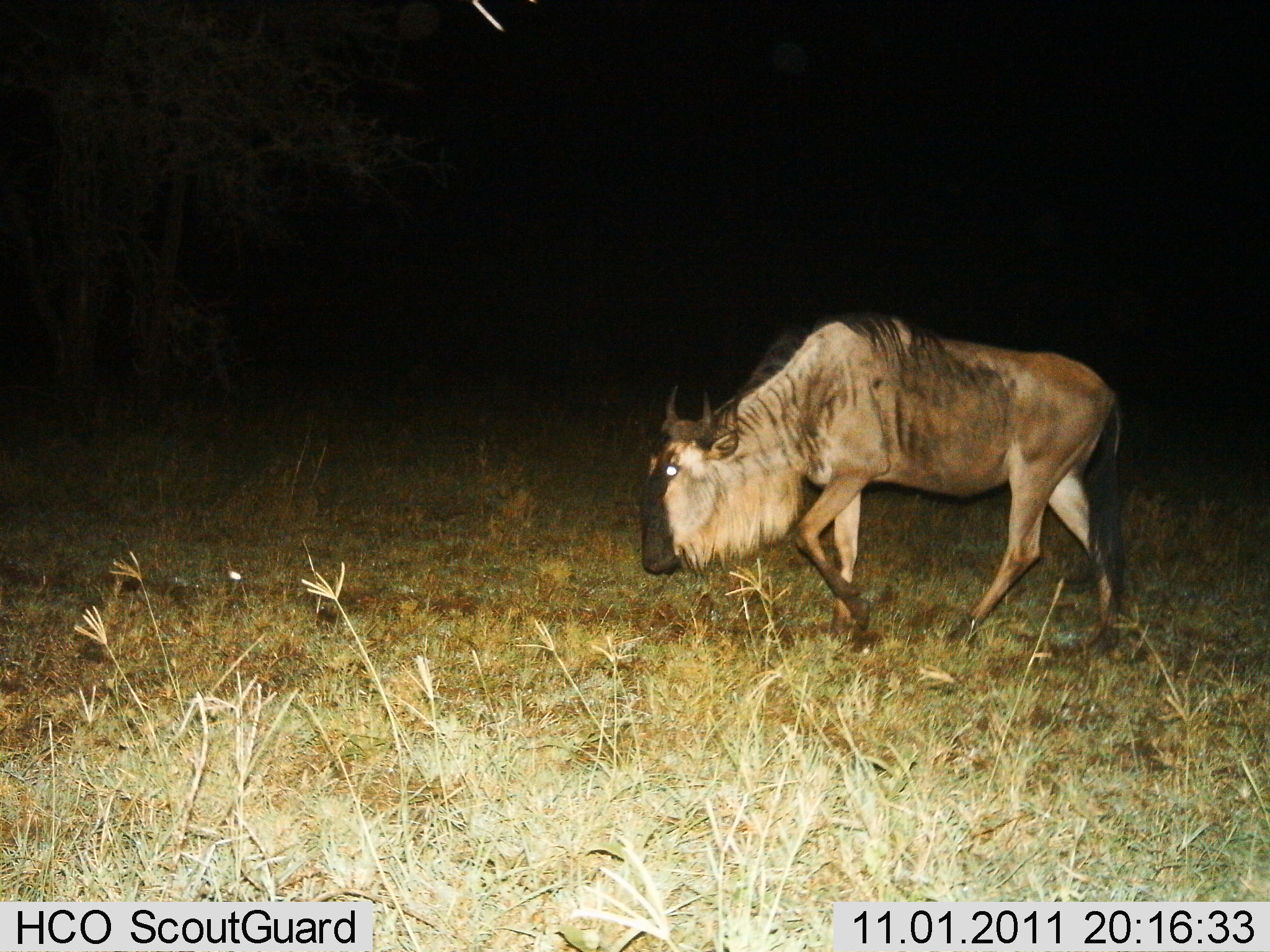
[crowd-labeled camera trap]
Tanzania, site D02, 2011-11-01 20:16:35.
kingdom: Animalia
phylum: Chordata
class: Mammalia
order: Artiodactyla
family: Bovidae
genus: Connochaetes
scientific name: Connochaetes taurinus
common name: blue wildebeest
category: wildebeest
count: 1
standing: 0%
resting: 0%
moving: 100%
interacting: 0%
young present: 0%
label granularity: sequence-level